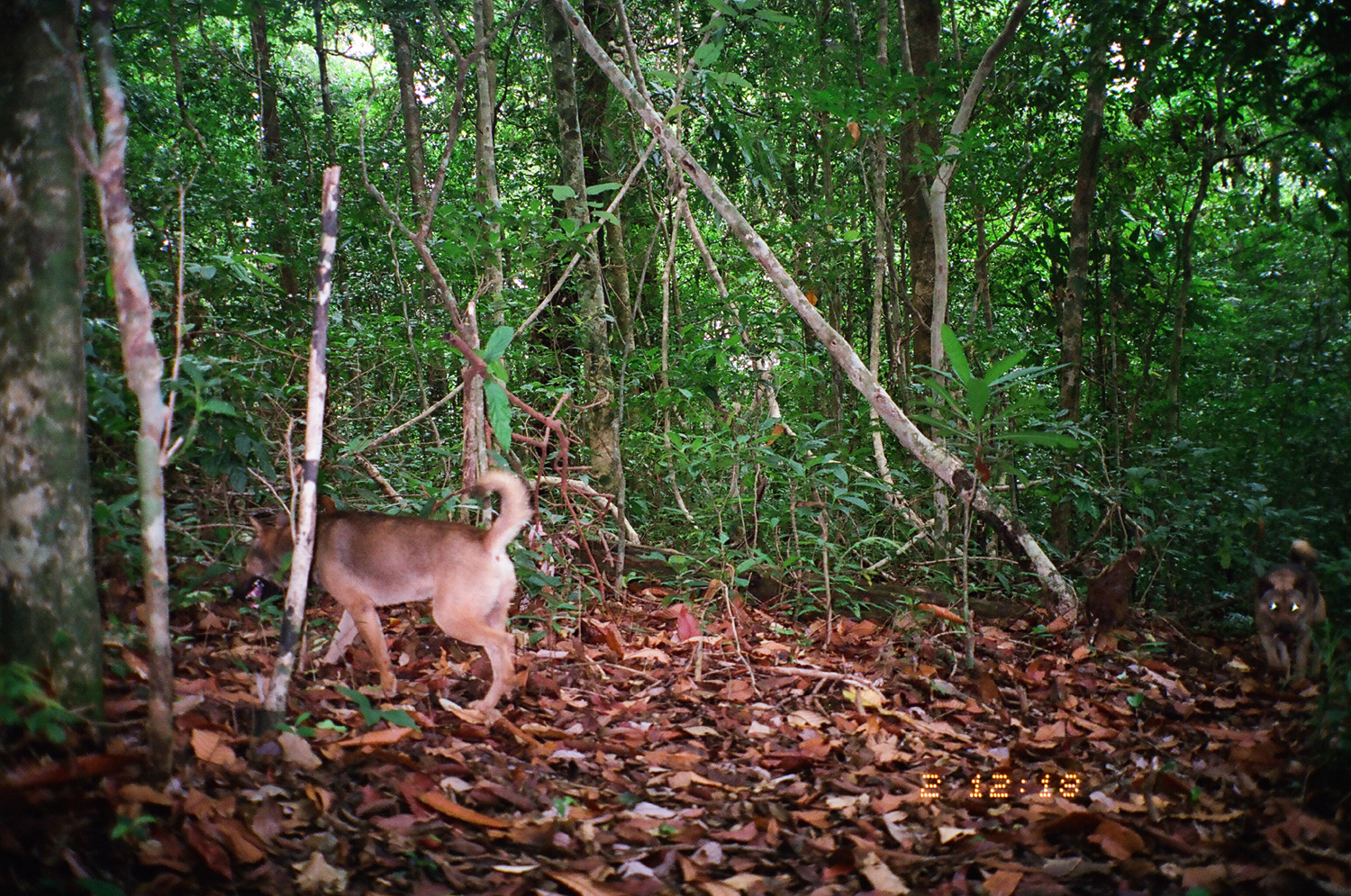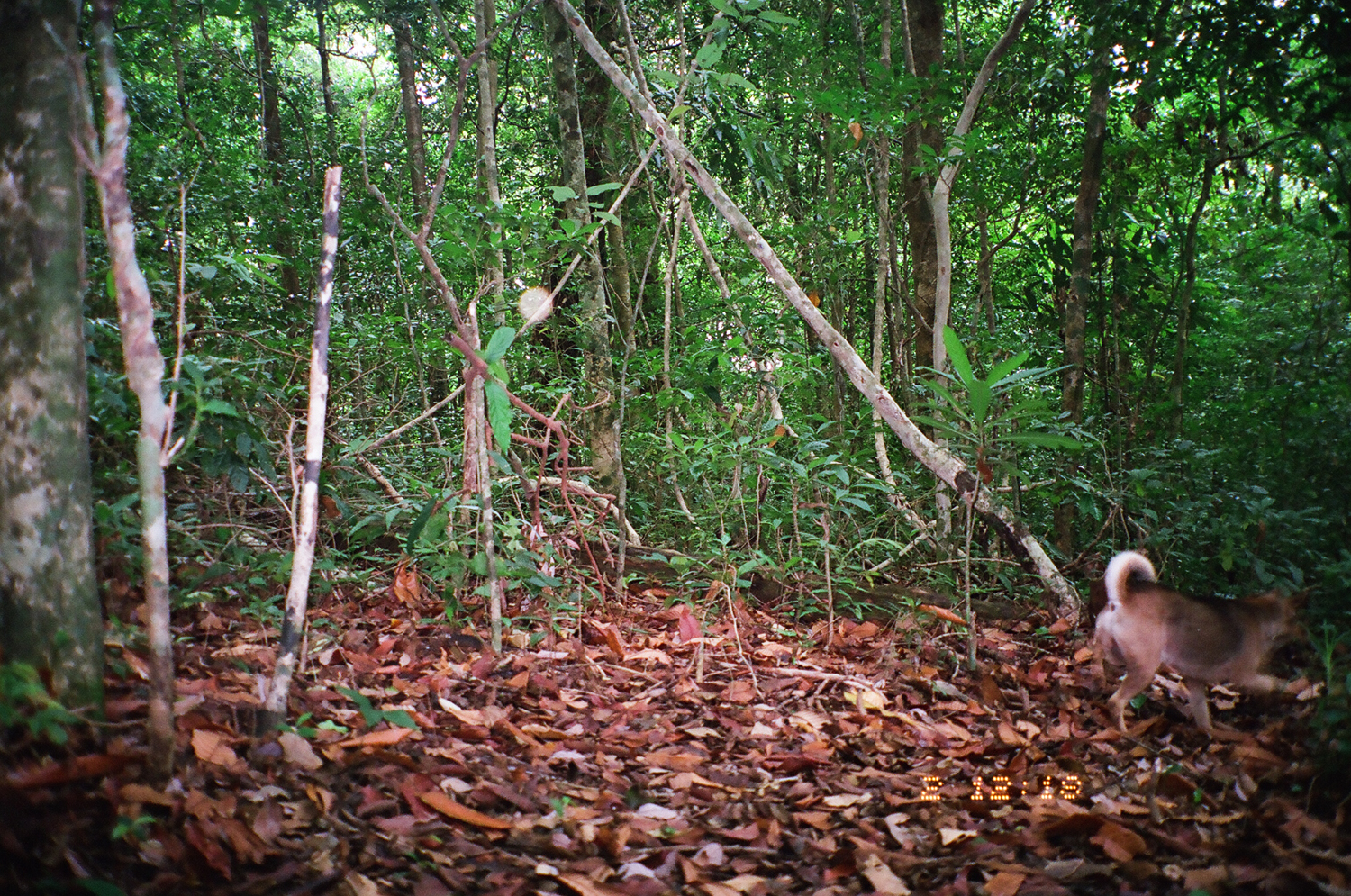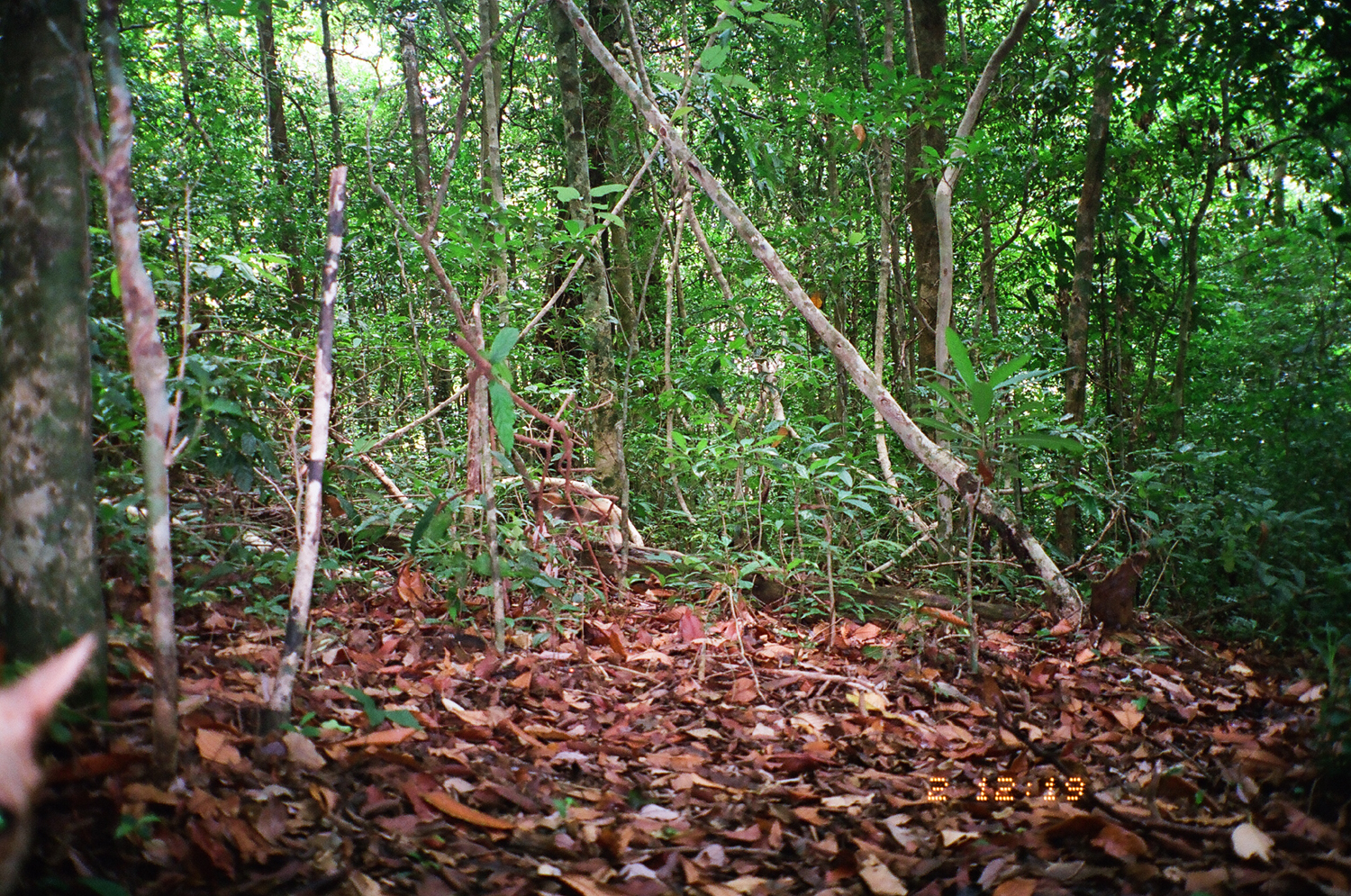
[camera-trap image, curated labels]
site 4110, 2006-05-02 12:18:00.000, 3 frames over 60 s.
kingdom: Animalia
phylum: Chordata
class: Mammalia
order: Carnivora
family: Canidae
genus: Canis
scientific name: Canis familiaris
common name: domestic dog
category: canis lupus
Canis lupus (domestic dog) (Canis familiaris), count 2.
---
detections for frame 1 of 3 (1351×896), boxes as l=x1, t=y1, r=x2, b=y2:
canis lupus: l=240, t=467, r=528, b=714; l=1248, t=538, r=1326, b=686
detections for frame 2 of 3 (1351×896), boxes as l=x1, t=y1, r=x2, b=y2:
canis lupus: l=1081, t=546, r=1307, b=743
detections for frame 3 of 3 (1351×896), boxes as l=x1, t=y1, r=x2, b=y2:
canis lupus: l=0, t=631, r=100, b=896